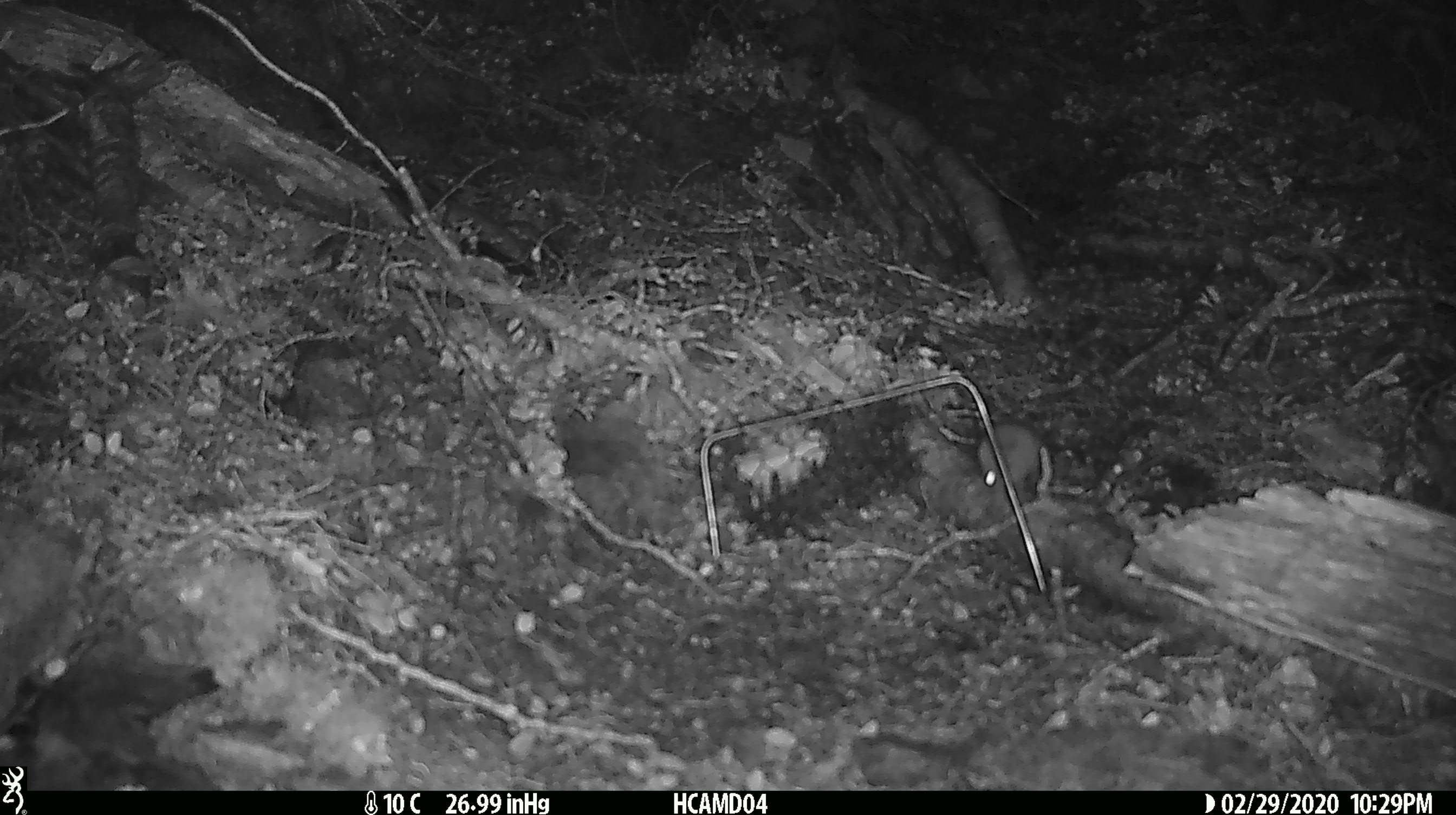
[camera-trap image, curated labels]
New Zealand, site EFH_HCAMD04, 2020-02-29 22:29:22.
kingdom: Animalia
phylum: Chordata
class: Mammalia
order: Rodentia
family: Muridae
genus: Mus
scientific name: Mus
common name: mouse